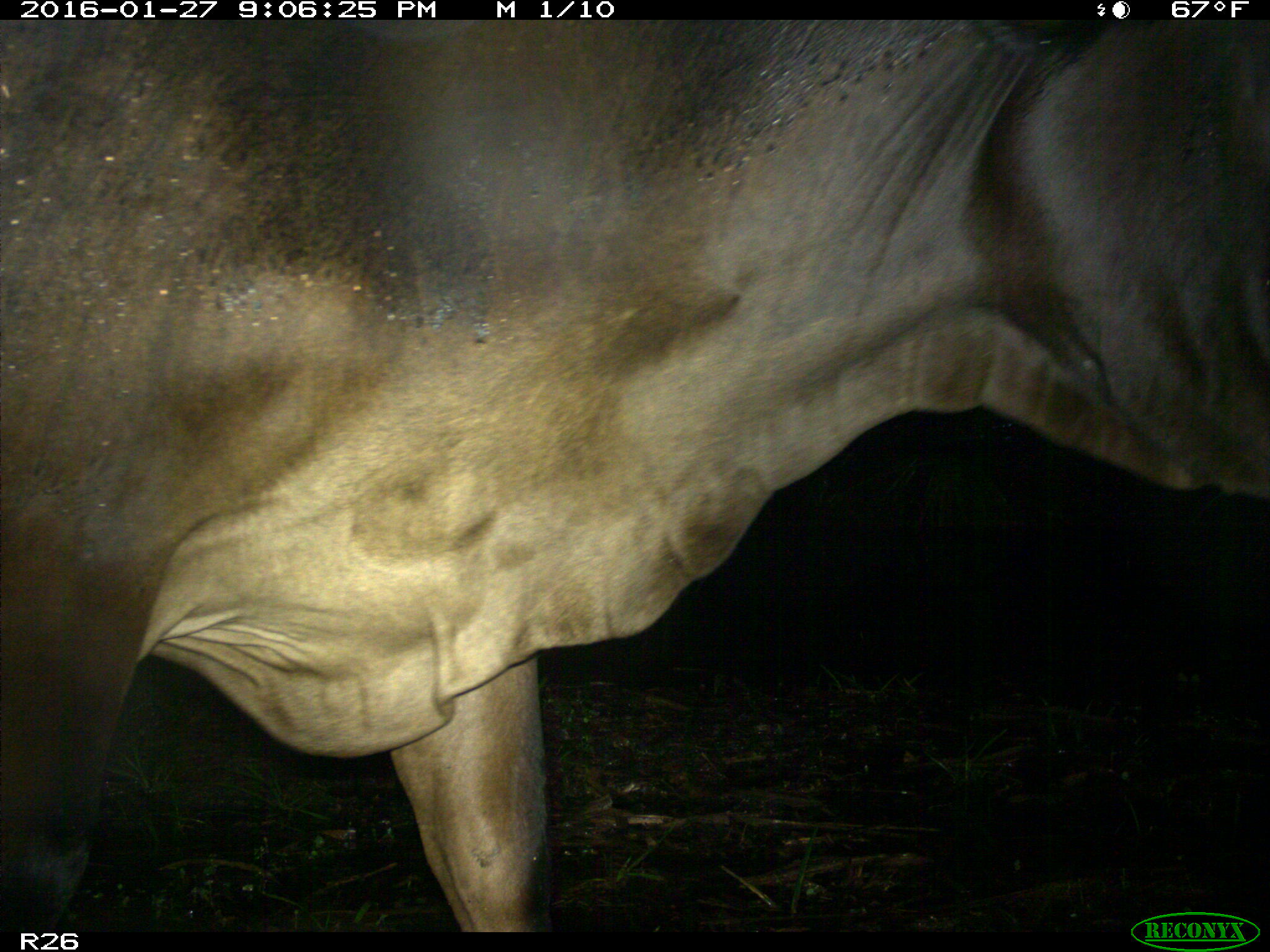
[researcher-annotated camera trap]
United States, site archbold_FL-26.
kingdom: Animalia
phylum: Chordata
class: Mammalia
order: Artiodactyla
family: Bovidae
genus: Bos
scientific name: Bos taurus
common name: domestic cow